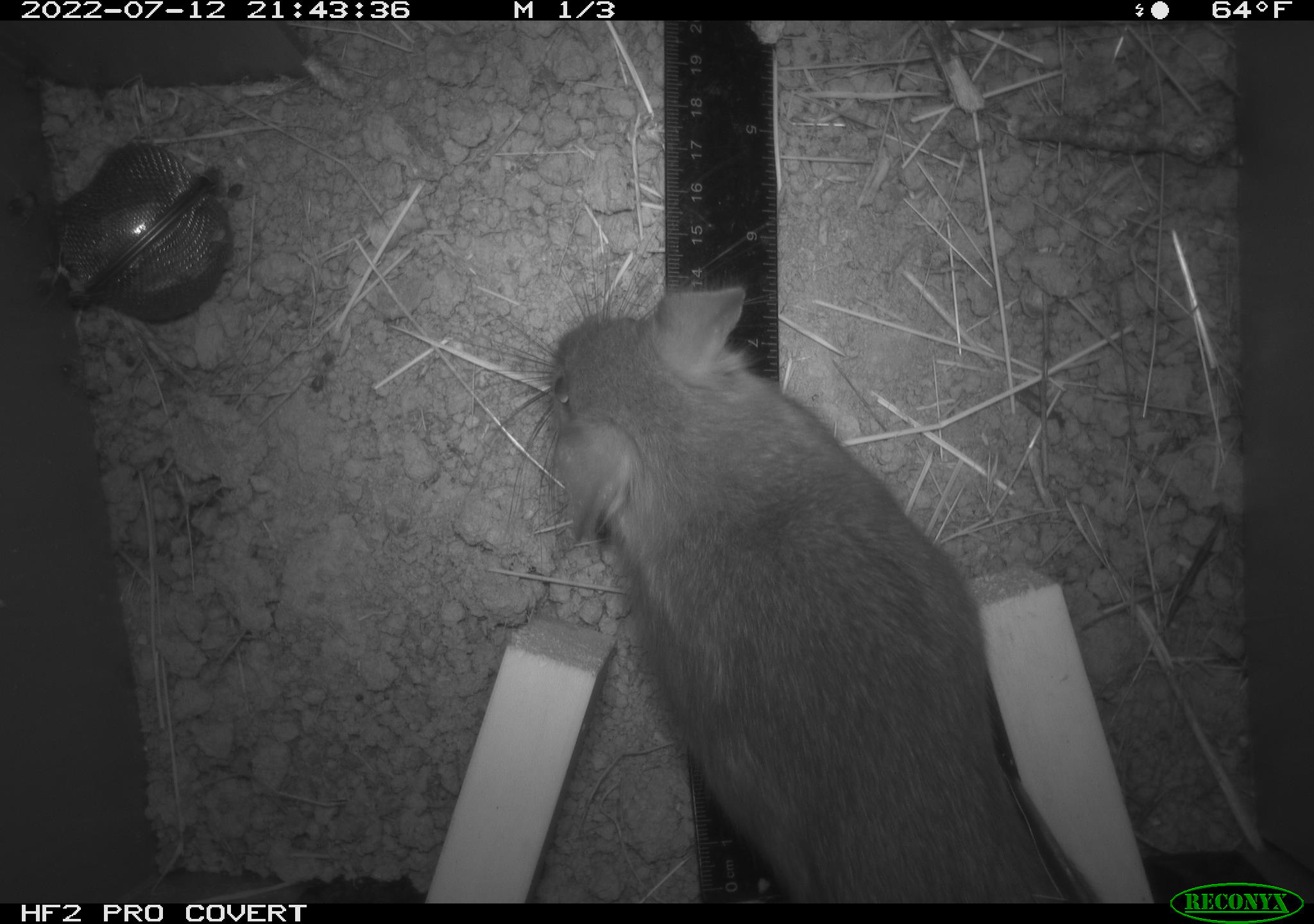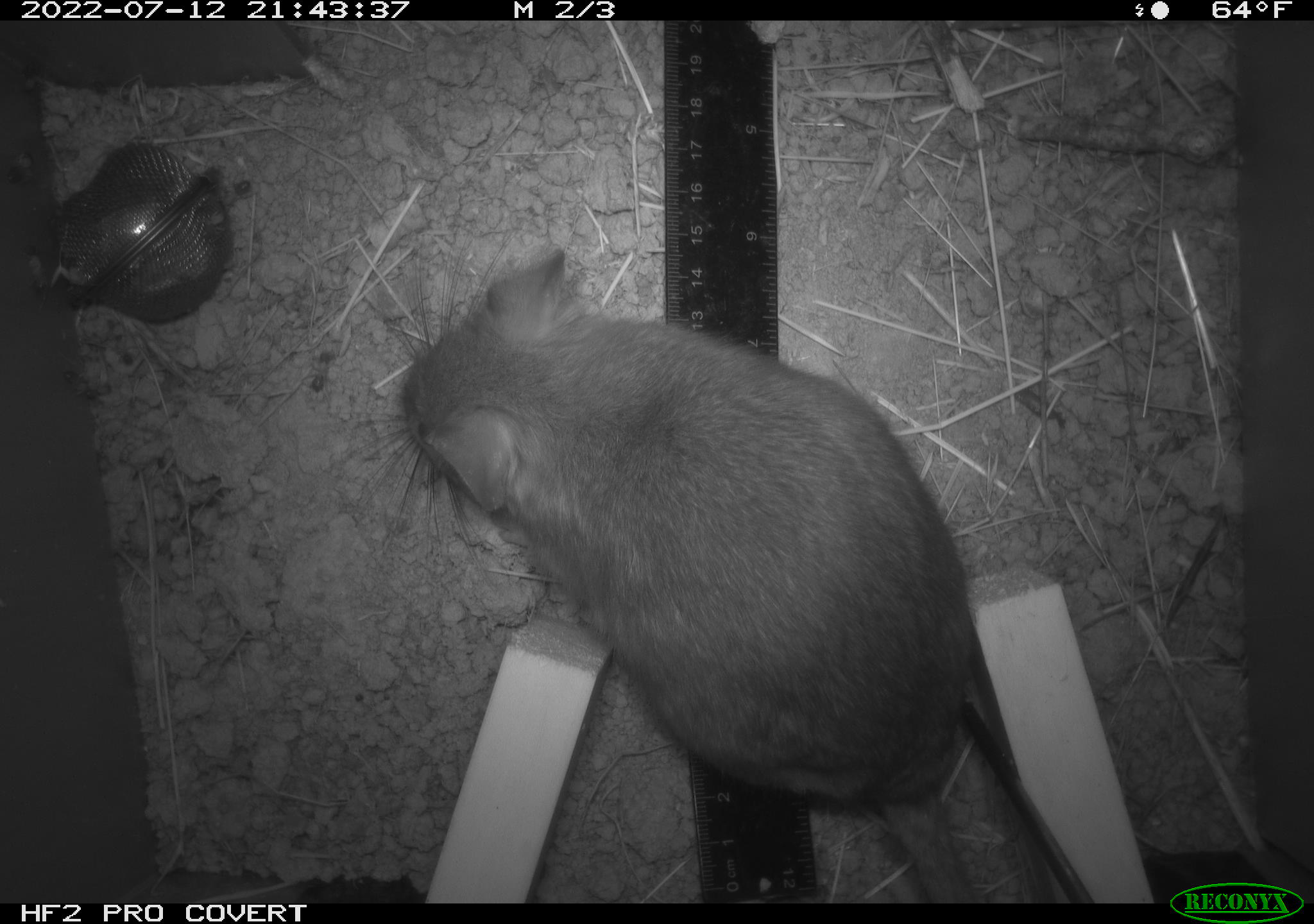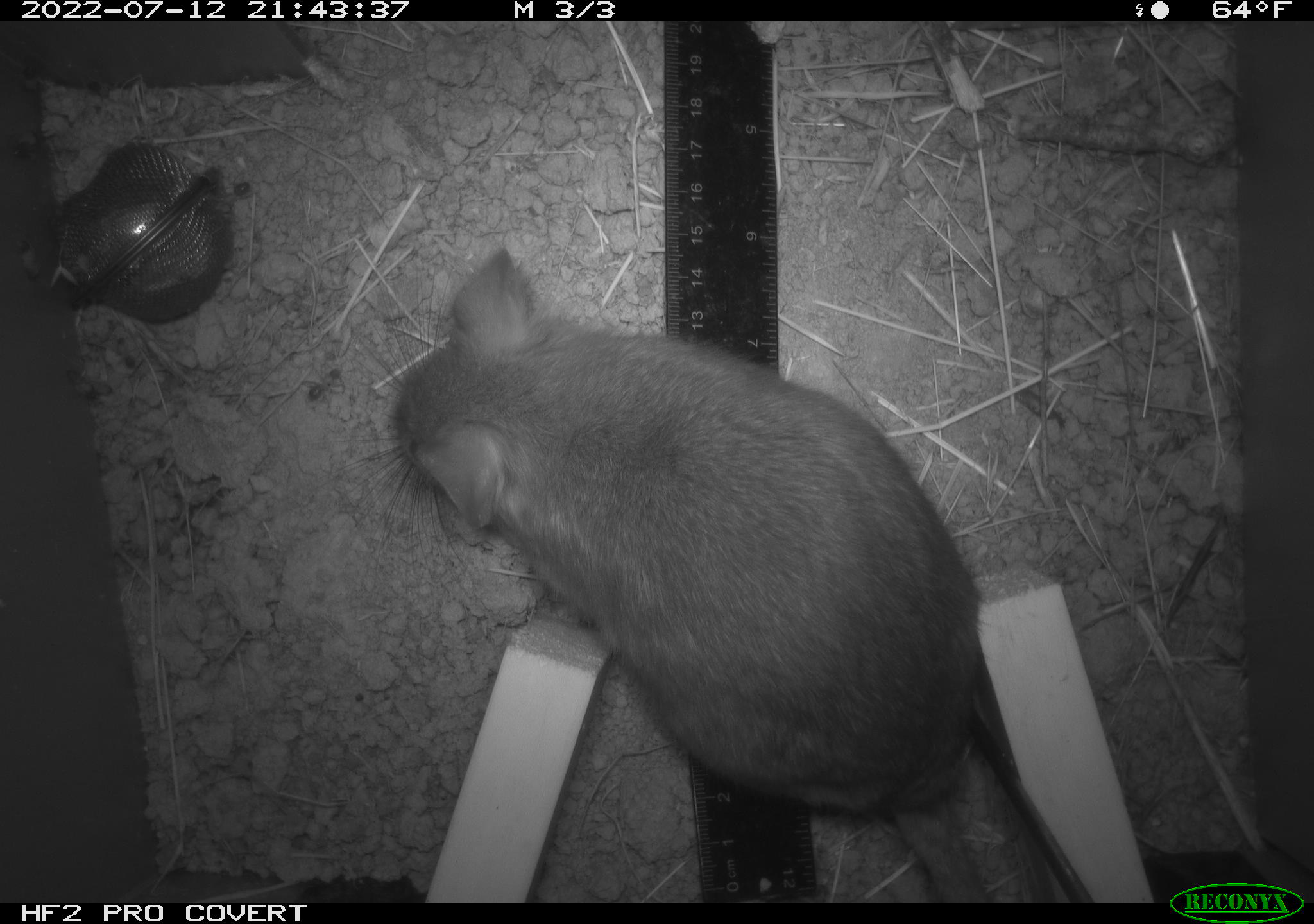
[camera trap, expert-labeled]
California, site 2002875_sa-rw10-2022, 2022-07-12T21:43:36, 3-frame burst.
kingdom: Animalia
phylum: Chordata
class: Mammalia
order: Rodentia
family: Cricetidae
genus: Neotoma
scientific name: Neotoma fuscipes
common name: dusky-footed woodrat